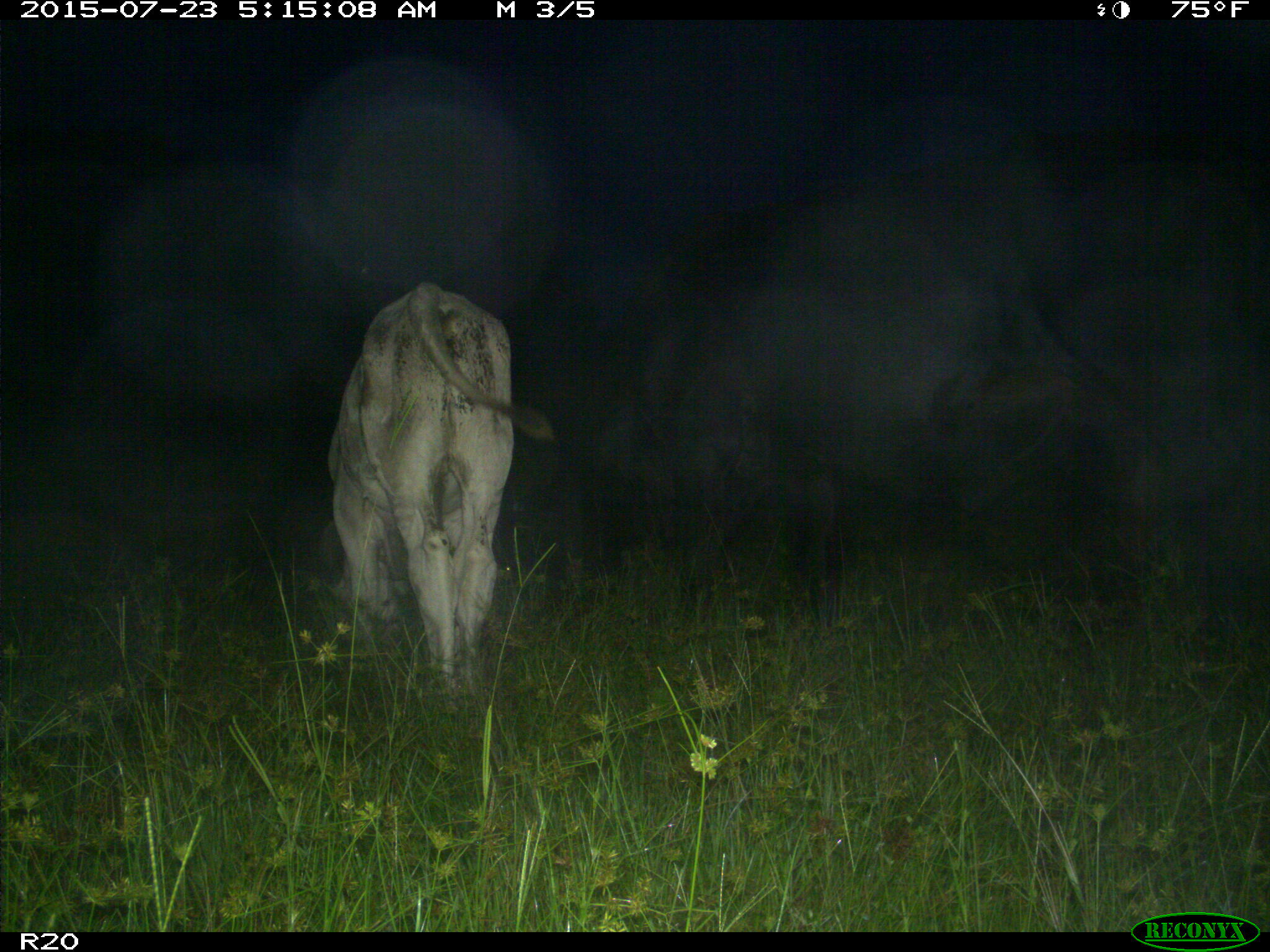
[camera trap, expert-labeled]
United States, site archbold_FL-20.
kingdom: Animalia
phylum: Chordata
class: Mammalia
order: Artiodactyla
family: Bovidae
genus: Bos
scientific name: Bos taurus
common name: domestic cow